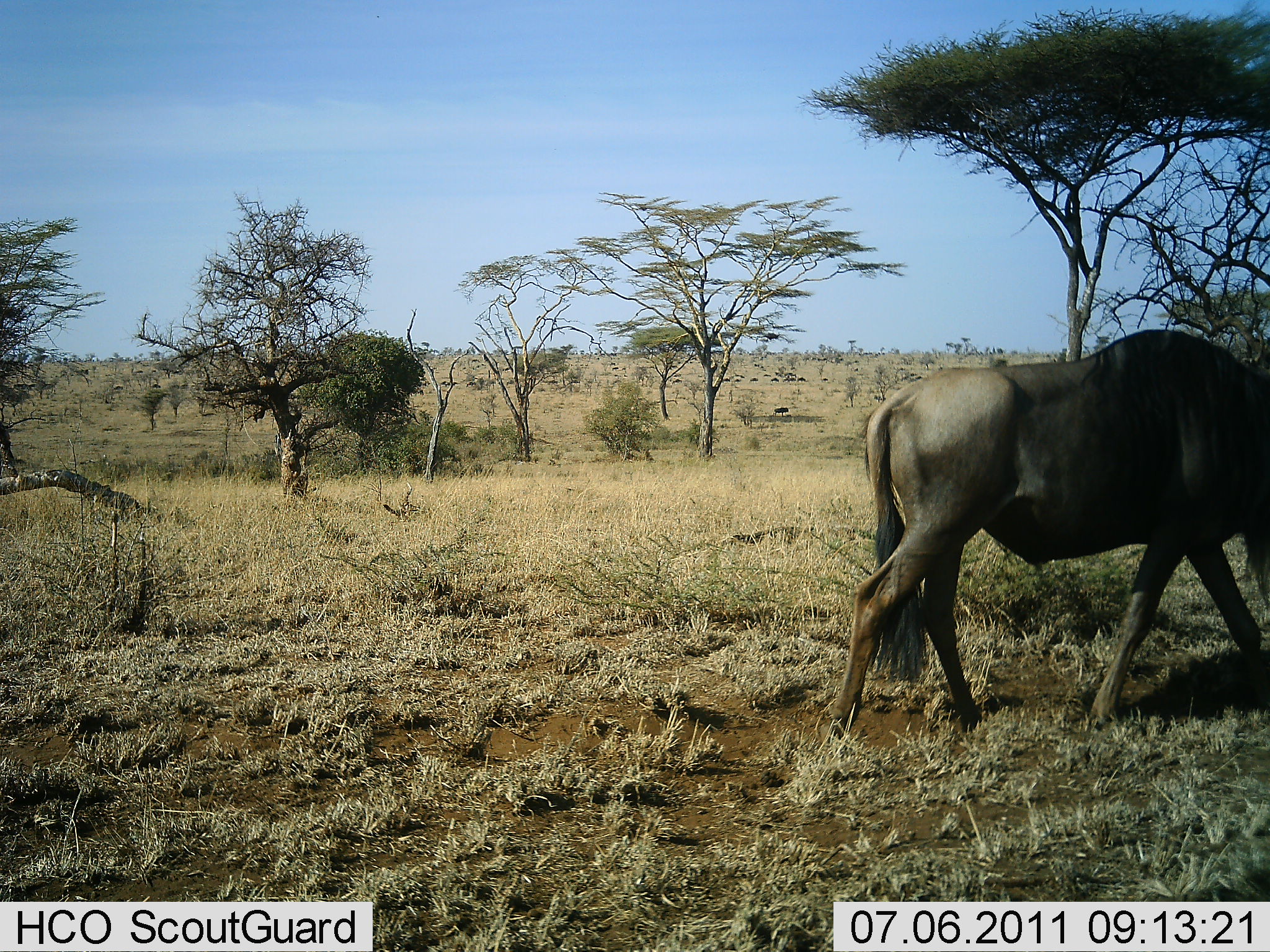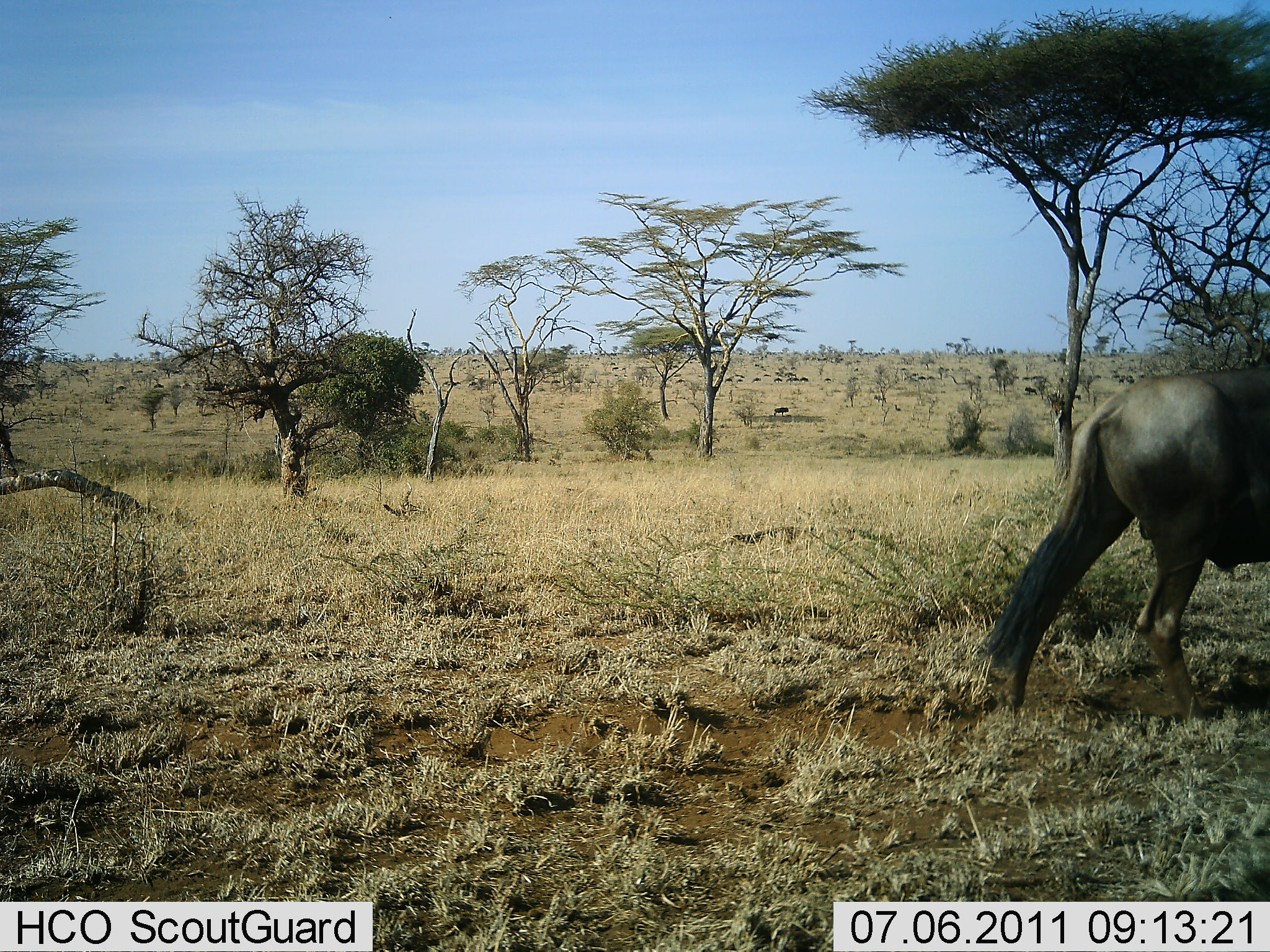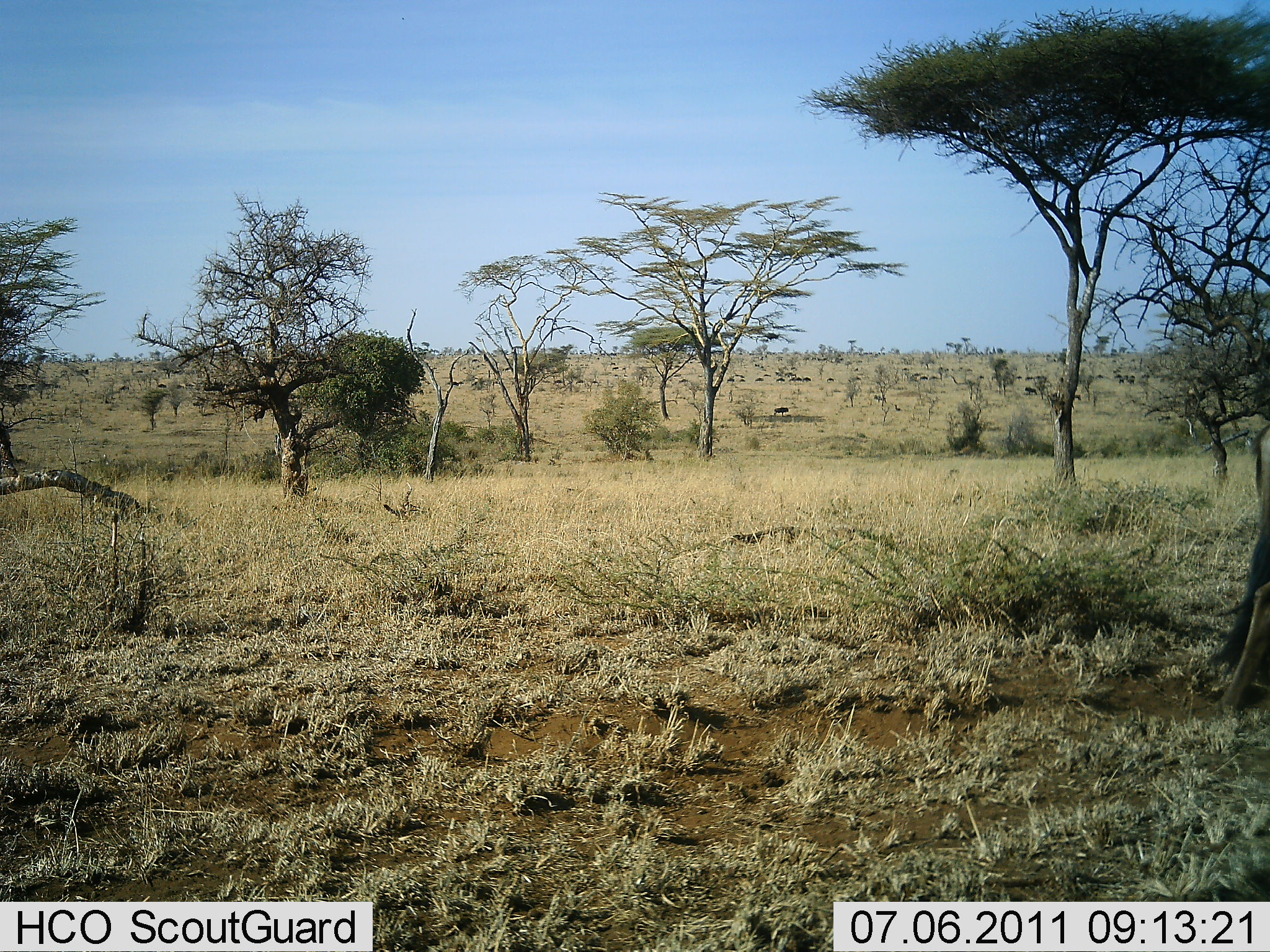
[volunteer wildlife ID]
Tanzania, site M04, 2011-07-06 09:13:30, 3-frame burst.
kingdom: Animalia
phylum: Chordata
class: Mammalia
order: Artiodactyla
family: Bovidae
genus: Connochaetes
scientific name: Connochaetes taurinus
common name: blue wildebeest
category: wildebeest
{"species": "wildebeest (blue wildebeest) (Connochaetes taurinus)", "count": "1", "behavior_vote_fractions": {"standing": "0%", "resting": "0%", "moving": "100%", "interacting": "0%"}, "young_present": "0%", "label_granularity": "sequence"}